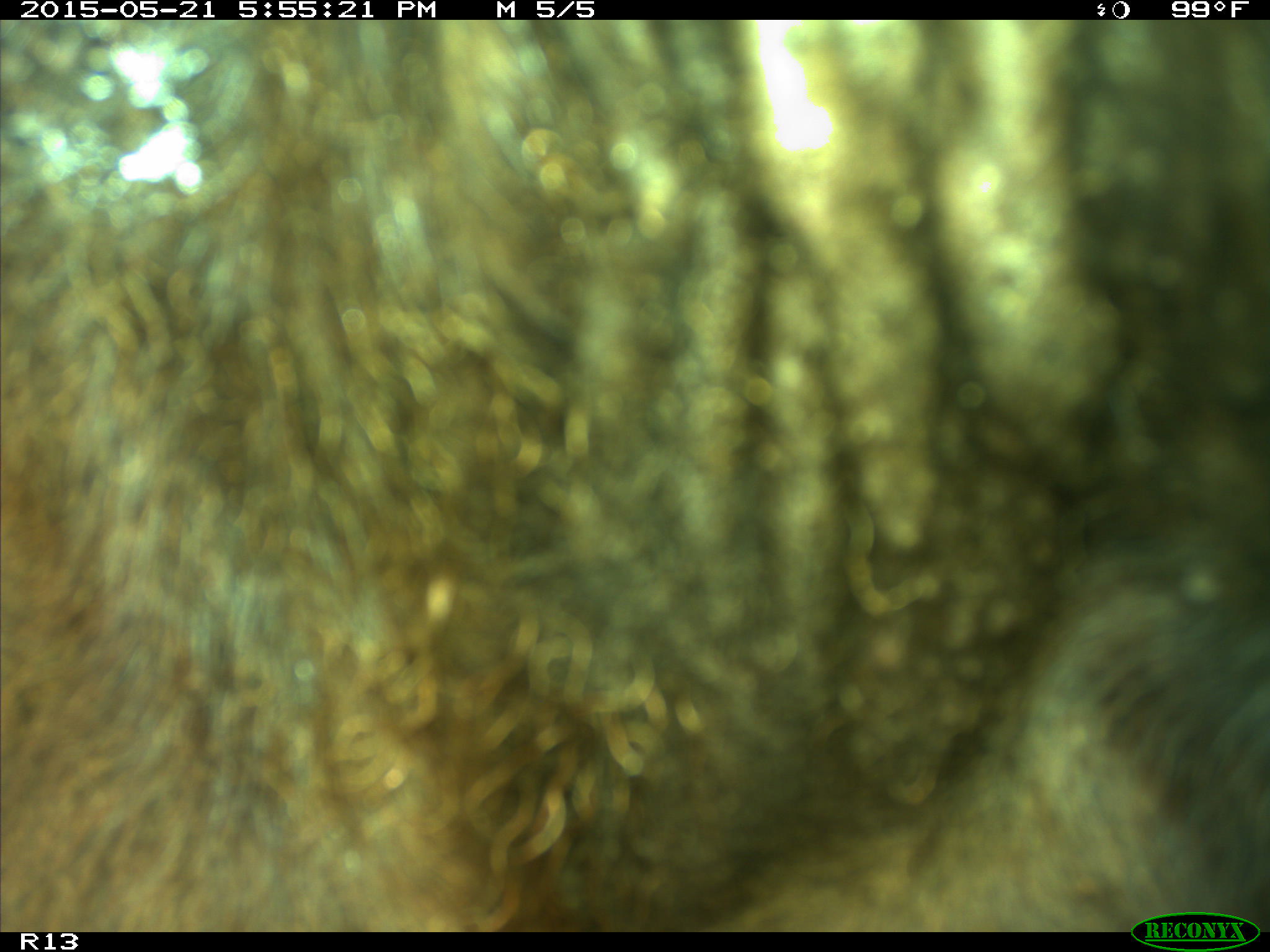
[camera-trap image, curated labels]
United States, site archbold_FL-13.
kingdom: Animalia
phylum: Chordata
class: Mammalia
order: Artiodactyla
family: Bovidae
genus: Bos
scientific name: Bos taurus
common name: domestic cow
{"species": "Bos taurus (domestic cow)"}